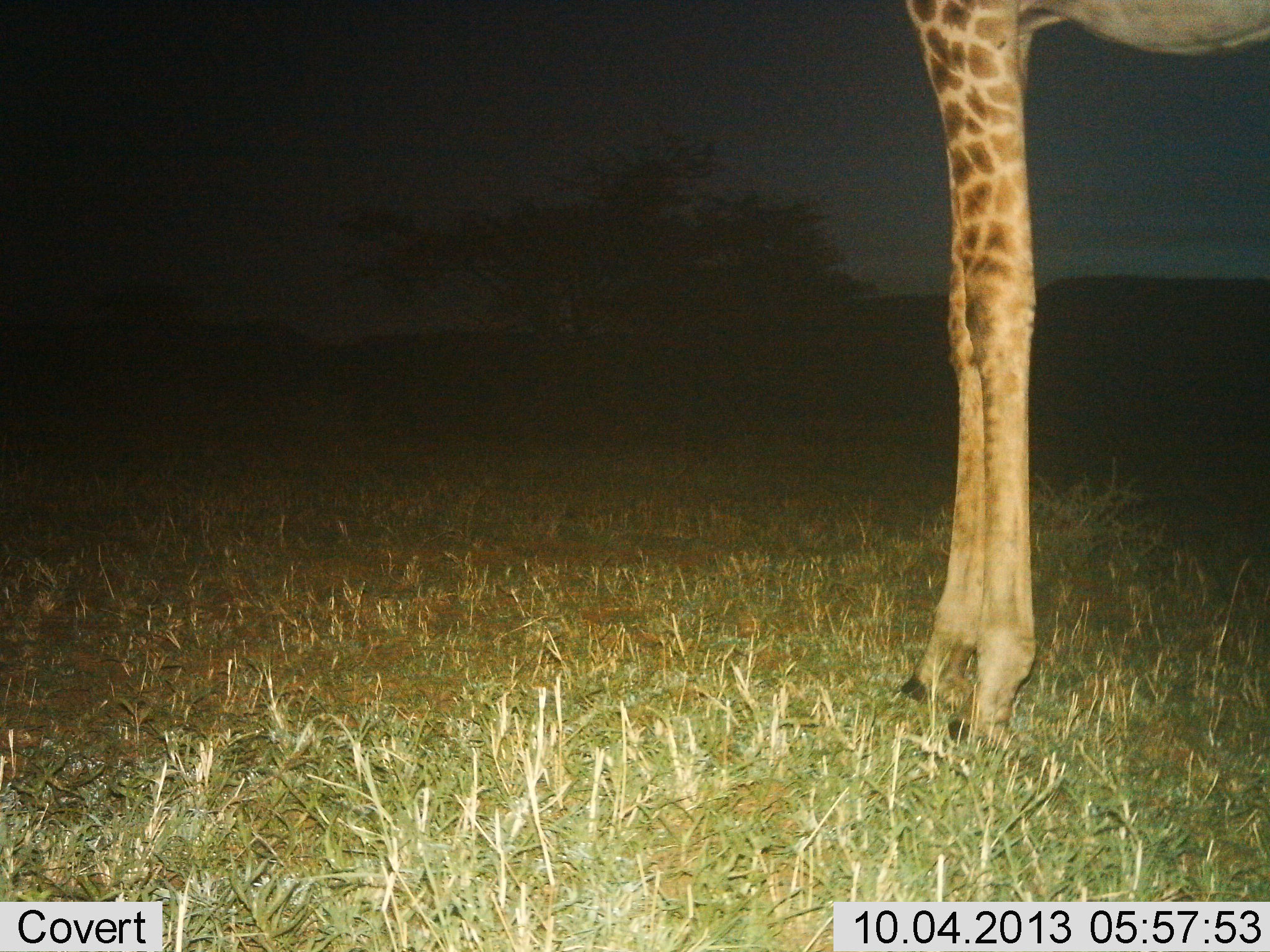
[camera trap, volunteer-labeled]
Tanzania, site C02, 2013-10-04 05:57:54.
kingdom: Animalia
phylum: Chordata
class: Mammalia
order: Artiodactyla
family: Giraffidae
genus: Giraffa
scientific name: Giraffa camelopardalis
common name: giraffe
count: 1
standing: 100%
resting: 0%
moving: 0%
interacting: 0%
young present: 2%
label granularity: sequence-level